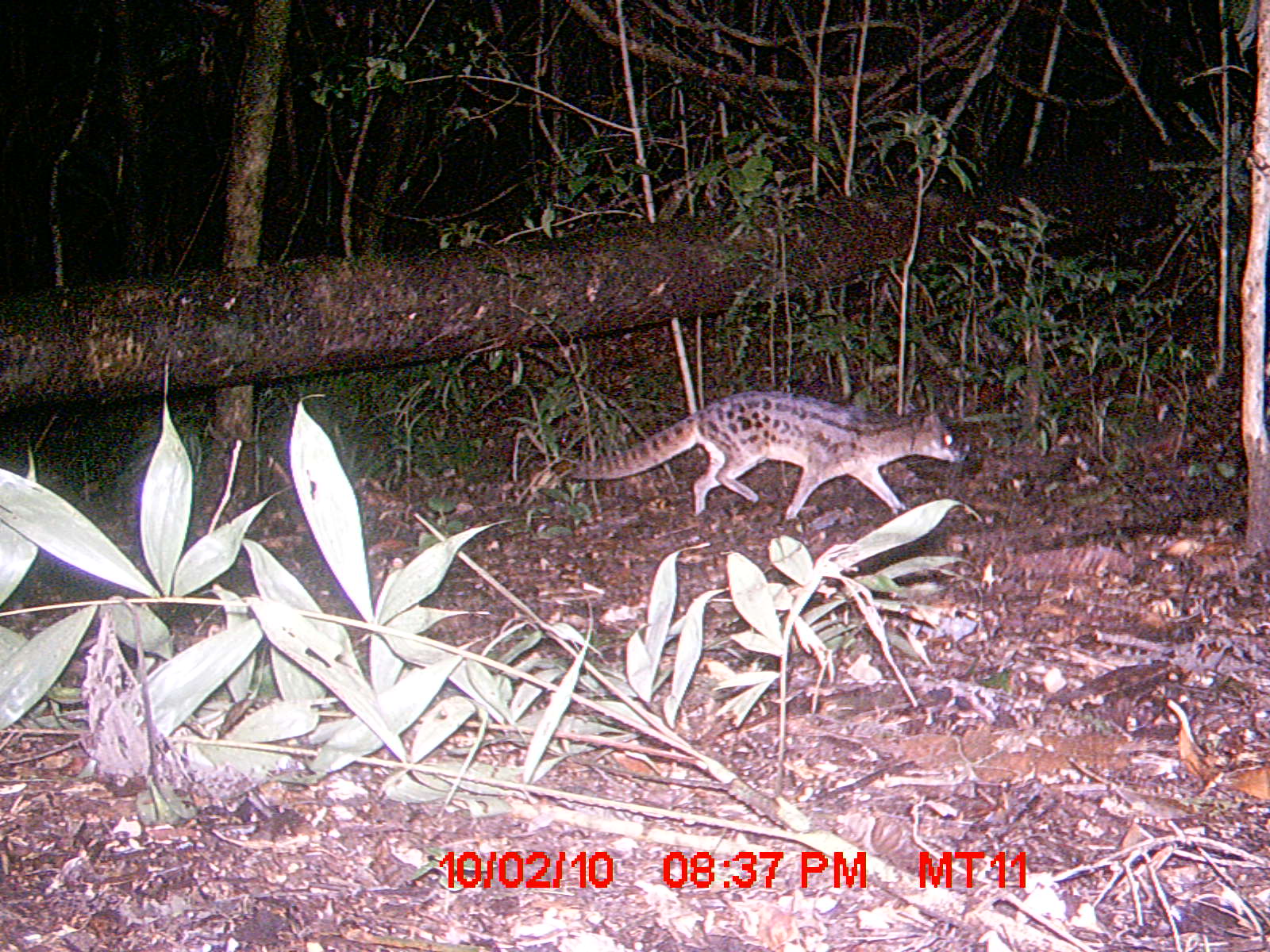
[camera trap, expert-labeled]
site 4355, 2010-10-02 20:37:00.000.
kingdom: Animalia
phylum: Chordata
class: Mammalia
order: Carnivora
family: Eupleridae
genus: Fossa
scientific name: Fossa fossana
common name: fanaloka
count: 1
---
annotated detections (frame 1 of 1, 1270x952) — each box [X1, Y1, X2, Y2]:
fossa fossana: [566, 389, 973, 523]